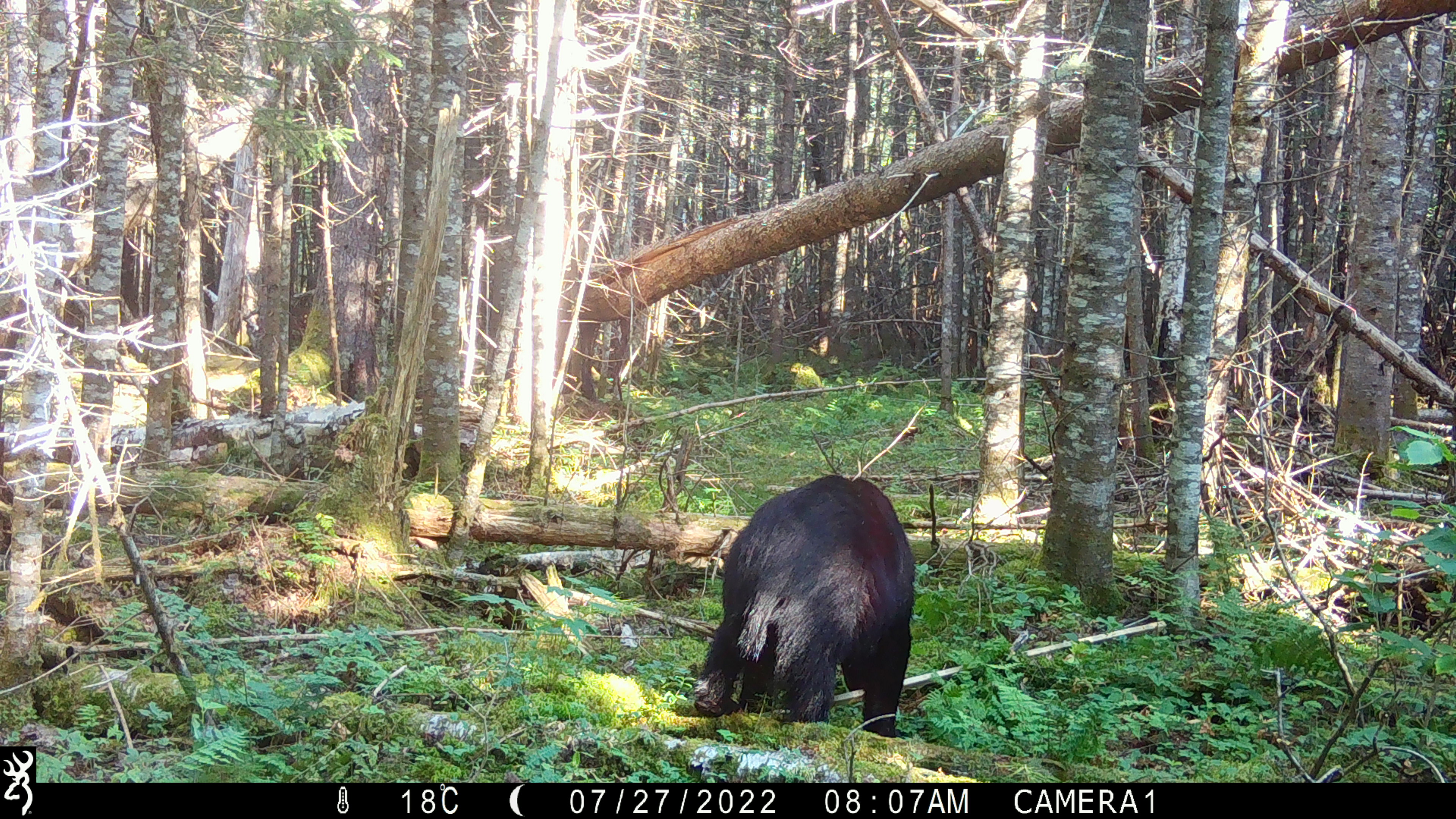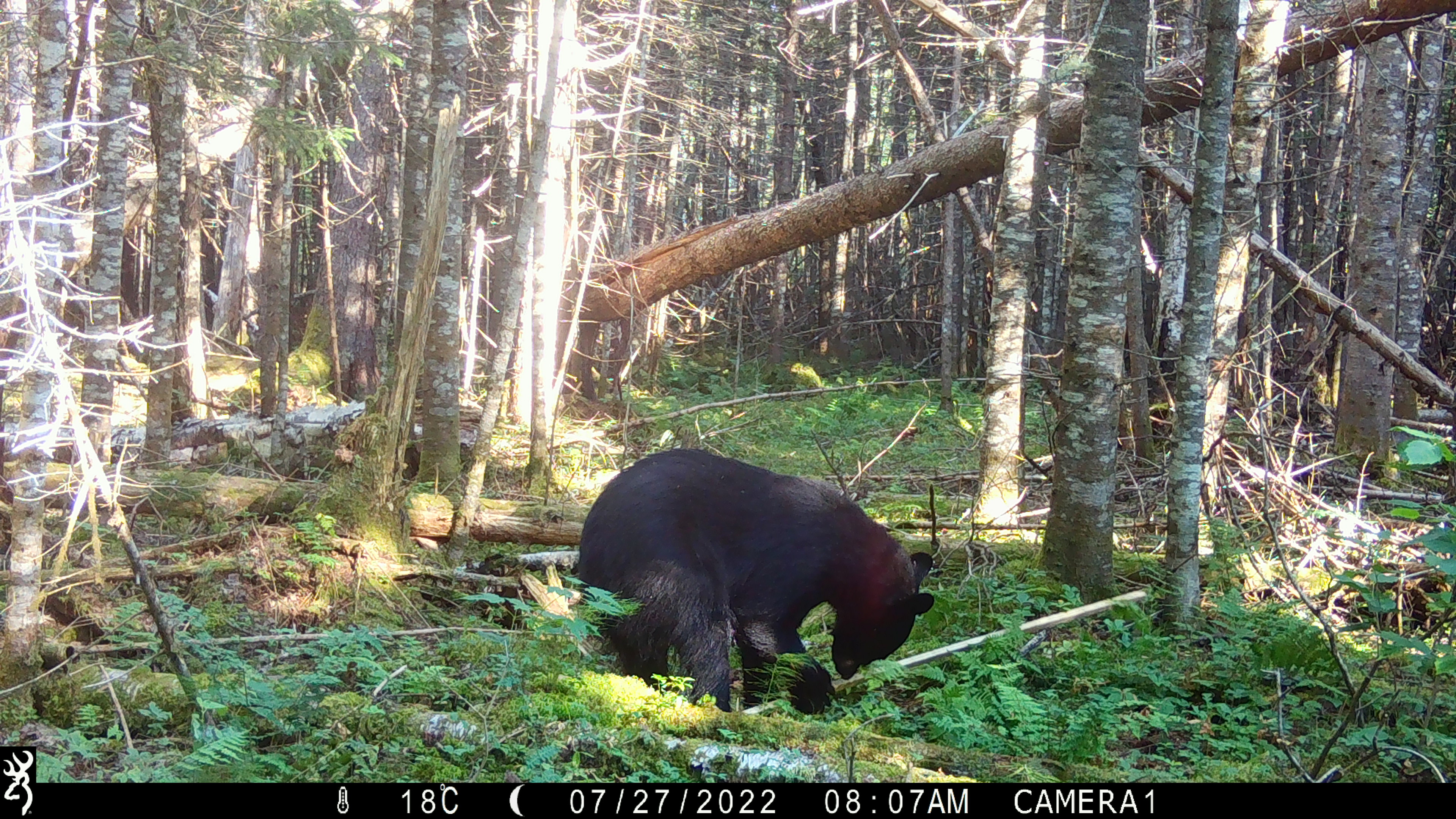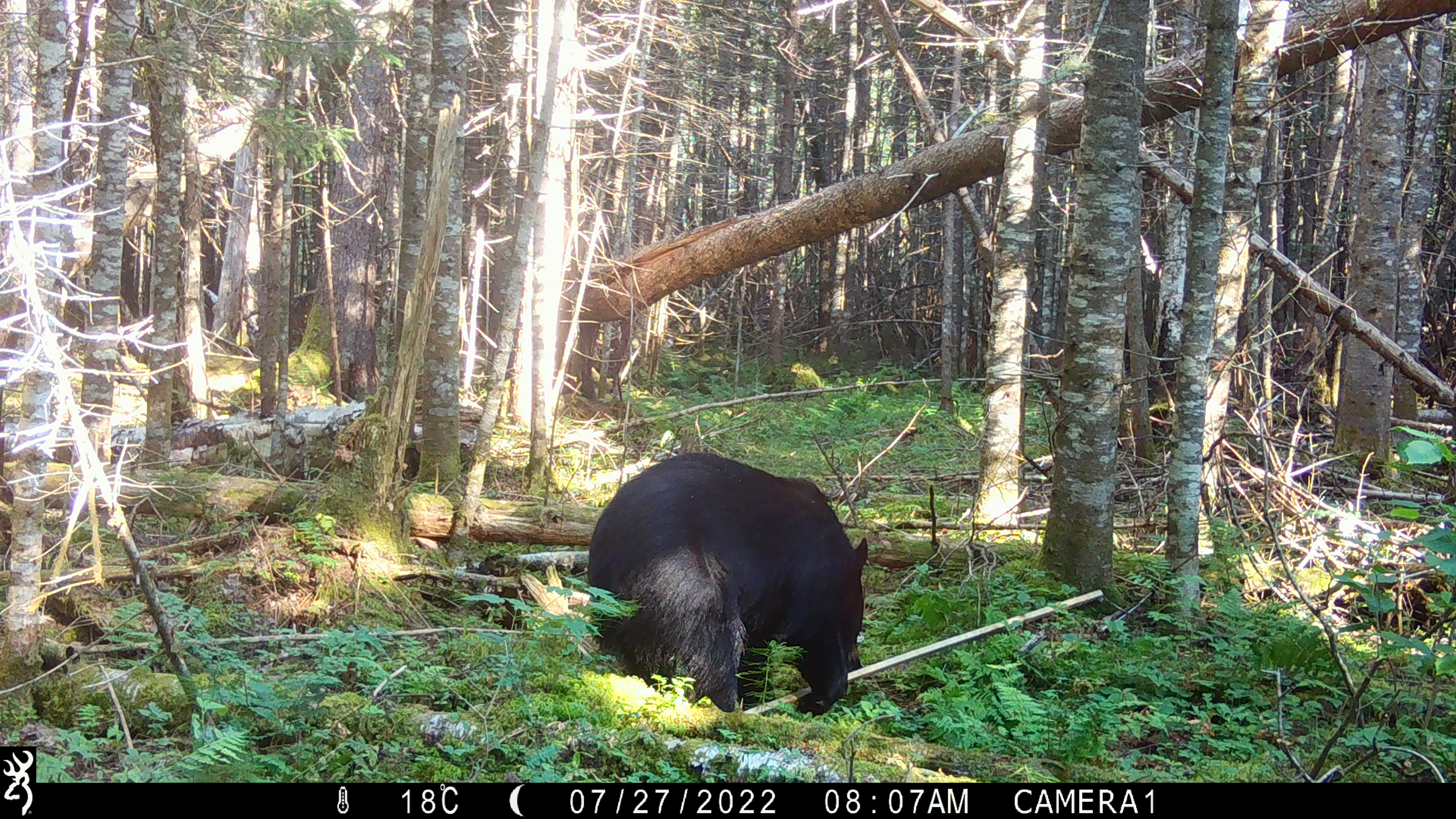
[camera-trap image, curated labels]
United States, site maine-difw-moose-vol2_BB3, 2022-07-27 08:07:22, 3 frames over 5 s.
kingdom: Animalia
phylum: Chordata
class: Mammalia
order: Carnivora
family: Ursidae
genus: Ursus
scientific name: Ursus americanus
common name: black bear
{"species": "black bear (Ursus americanus)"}